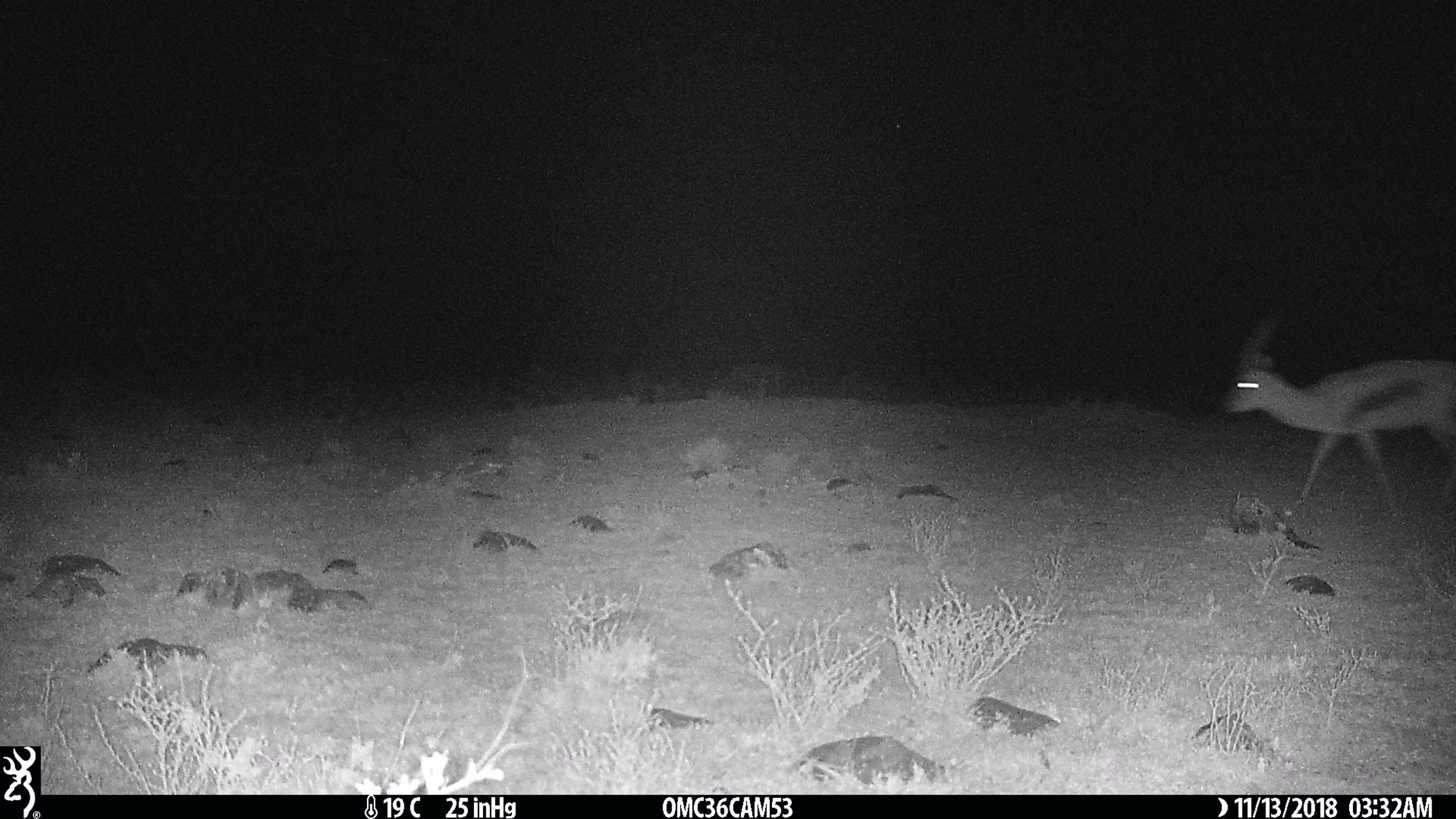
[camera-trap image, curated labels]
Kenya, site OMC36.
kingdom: Animalia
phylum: Chordata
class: Mammalia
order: Artiodactyla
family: Bovidae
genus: Eudorcas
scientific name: Eudorcas thomsonii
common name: thomon's gazelle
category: gazelle thomsons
Gazelle thomsons (thomon's gazelle) (Eudorcas thomsonii).